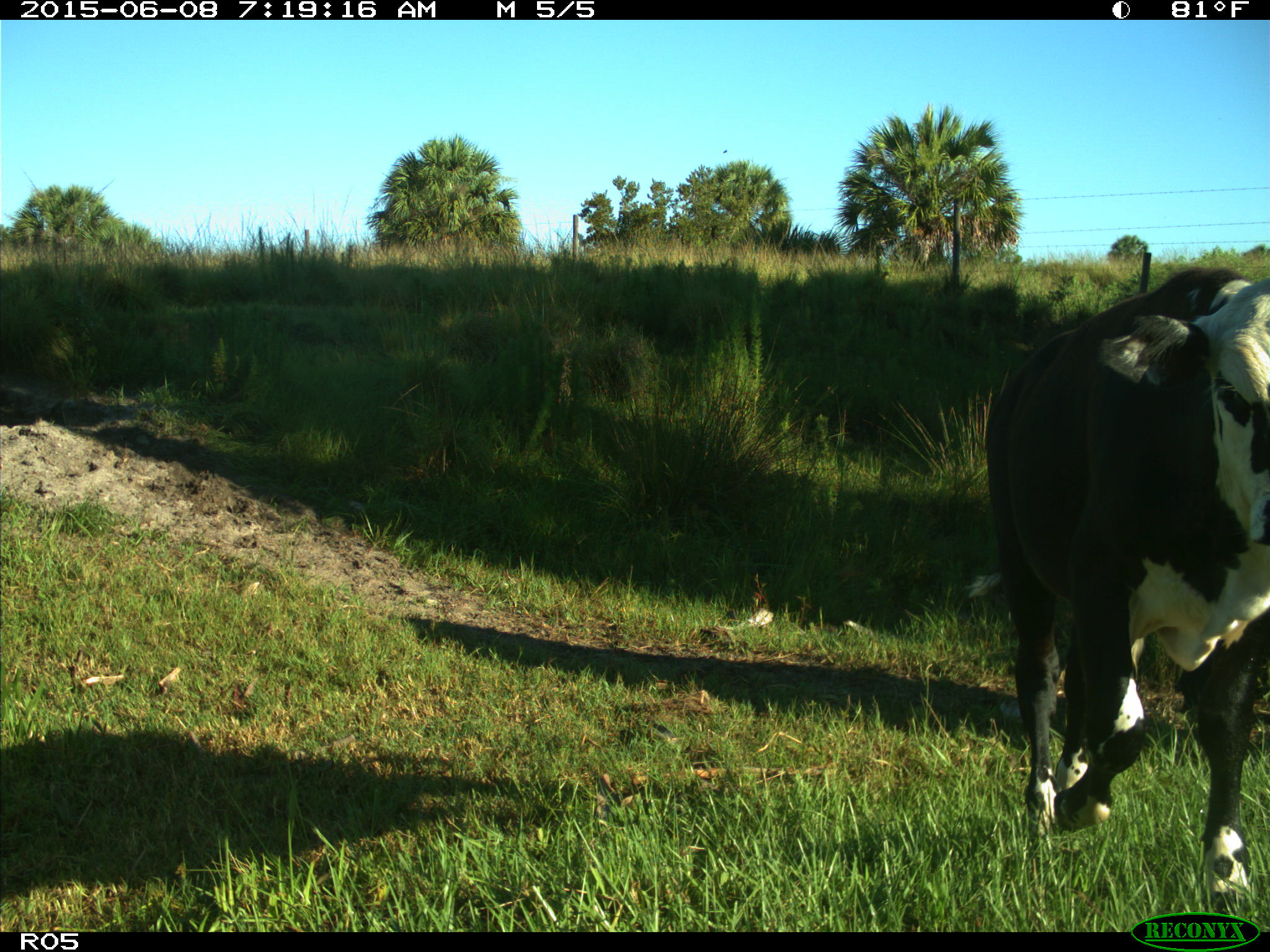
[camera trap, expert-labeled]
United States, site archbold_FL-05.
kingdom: Animalia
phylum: Chordata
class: Mammalia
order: Artiodactyla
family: Bovidae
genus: Bos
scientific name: Bos taurus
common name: domestic cow